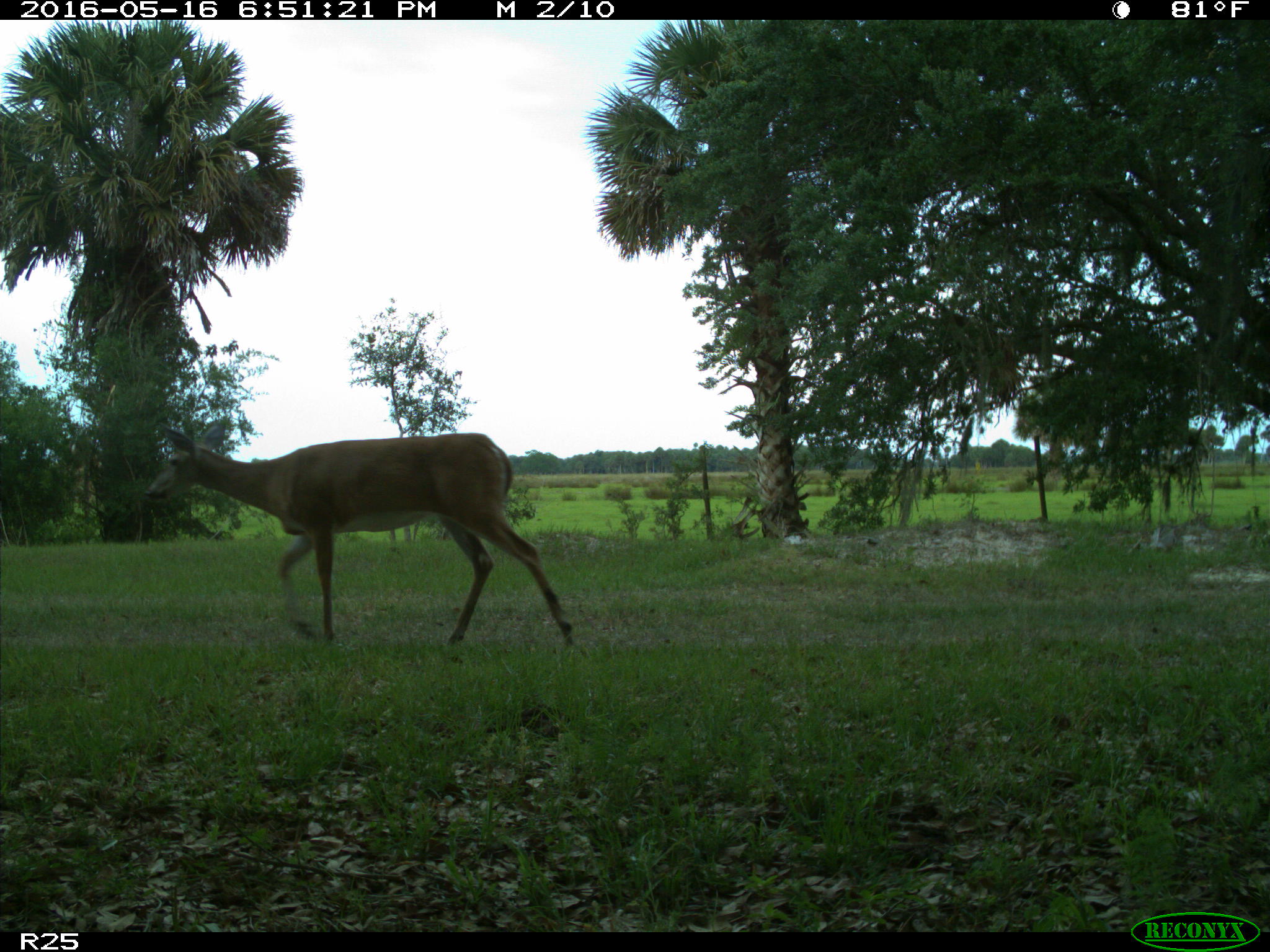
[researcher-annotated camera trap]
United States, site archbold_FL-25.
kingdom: Animalia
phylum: Chordata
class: Mammalia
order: Artiodactyla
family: Cervidae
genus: Odocoileus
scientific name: Odocoileus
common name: deer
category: unidentified deer